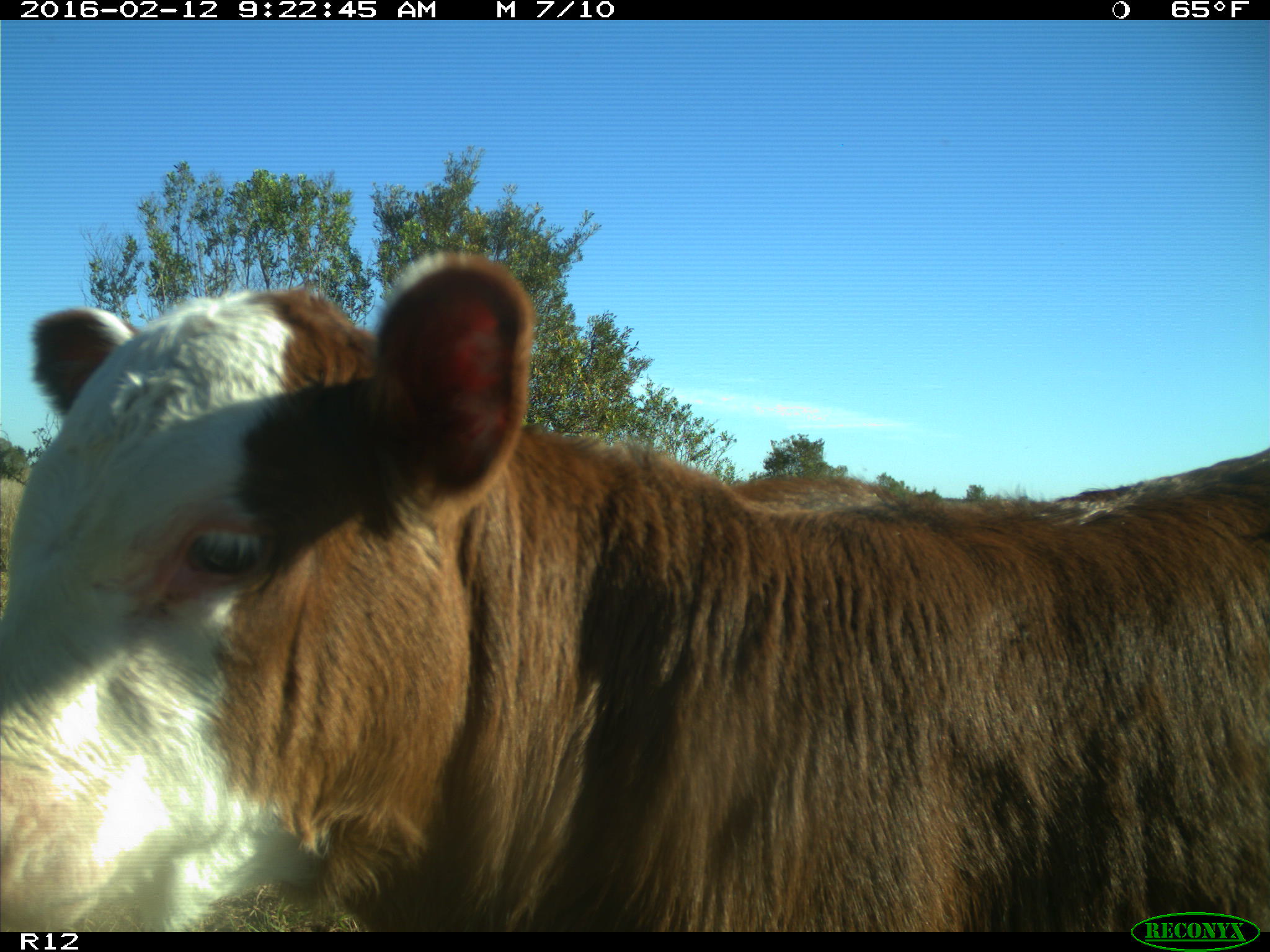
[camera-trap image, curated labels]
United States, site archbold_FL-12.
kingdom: Animalia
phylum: Chordata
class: Mammalia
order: Artiodactyla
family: Bovidae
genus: Bos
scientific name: Bos taurus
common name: domestic cow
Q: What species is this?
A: Bos taurus (domestic cow).